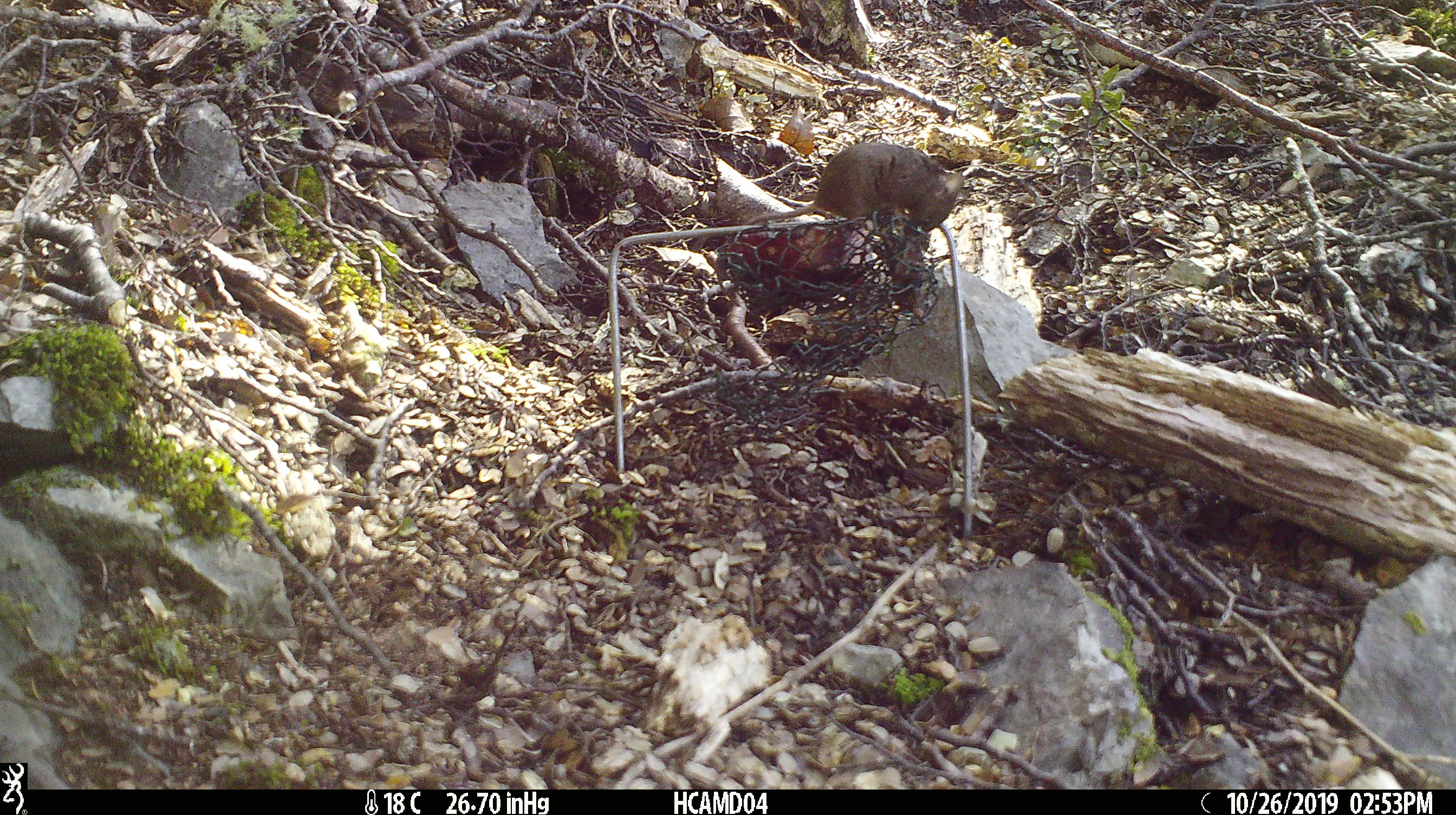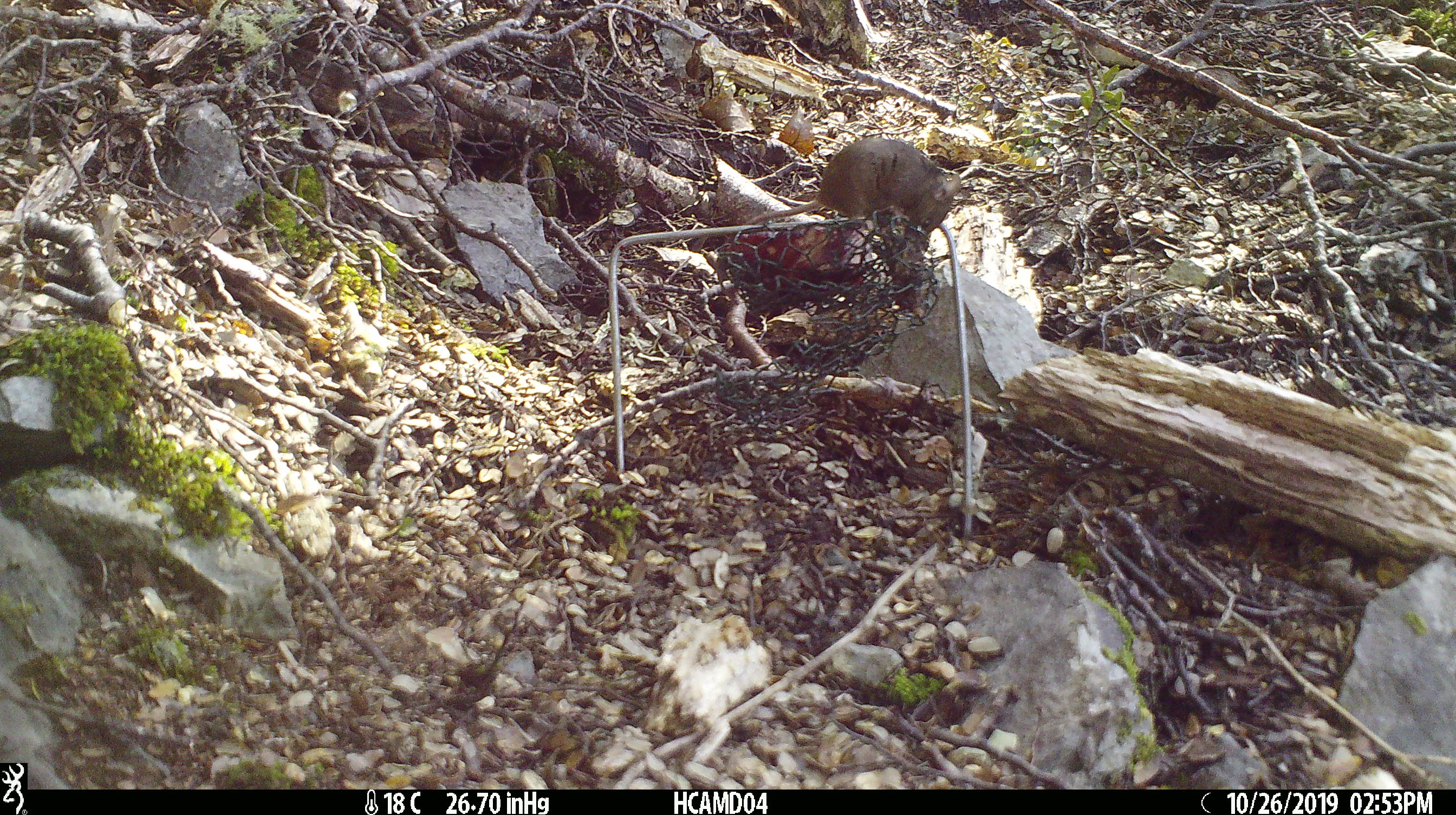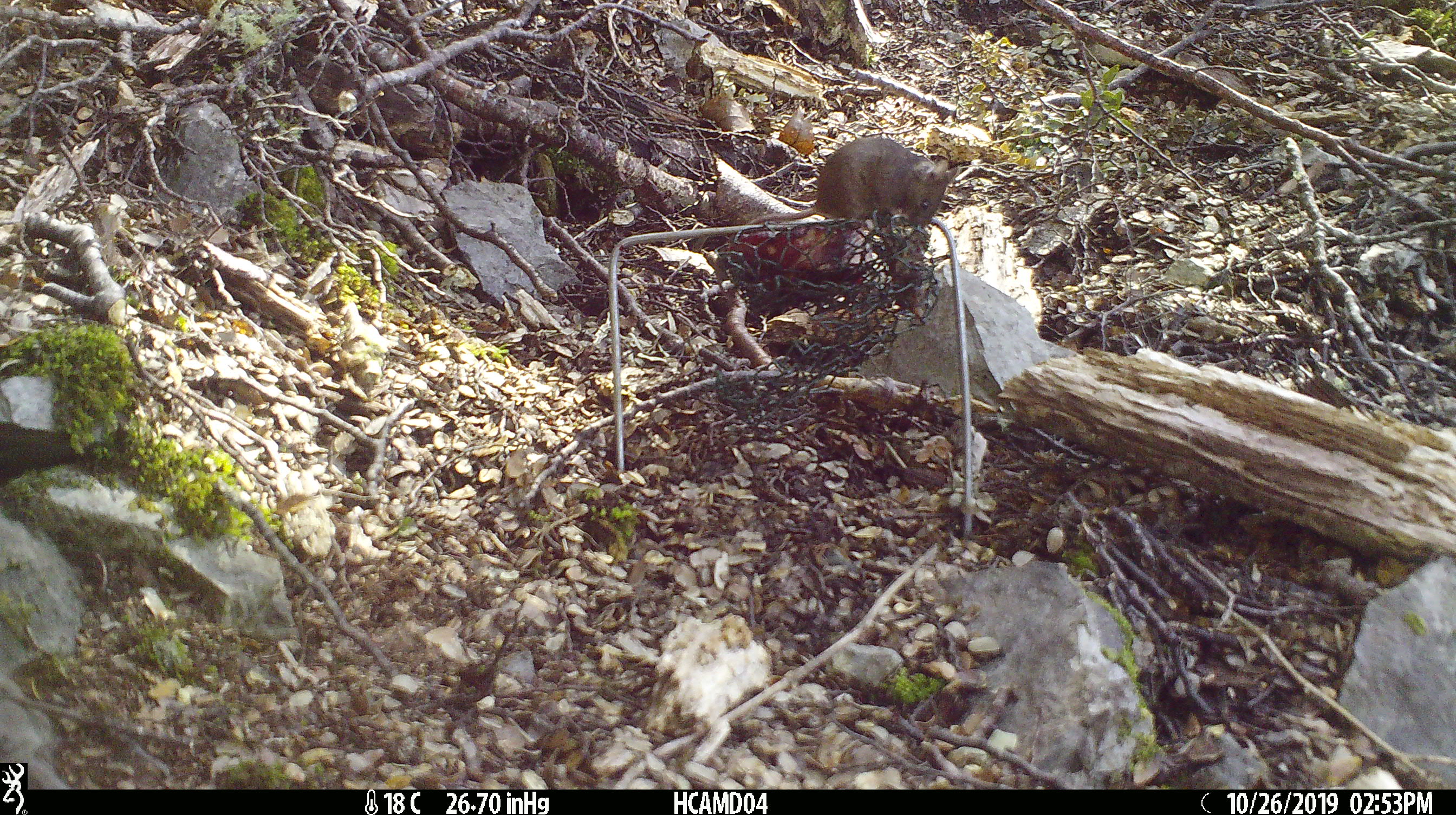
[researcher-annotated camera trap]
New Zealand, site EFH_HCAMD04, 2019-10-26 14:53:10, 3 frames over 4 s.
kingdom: Animalia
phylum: Chordata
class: Mammalia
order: Rodentia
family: Muridae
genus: Mus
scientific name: Mus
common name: mouse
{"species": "mouse (Mus)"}